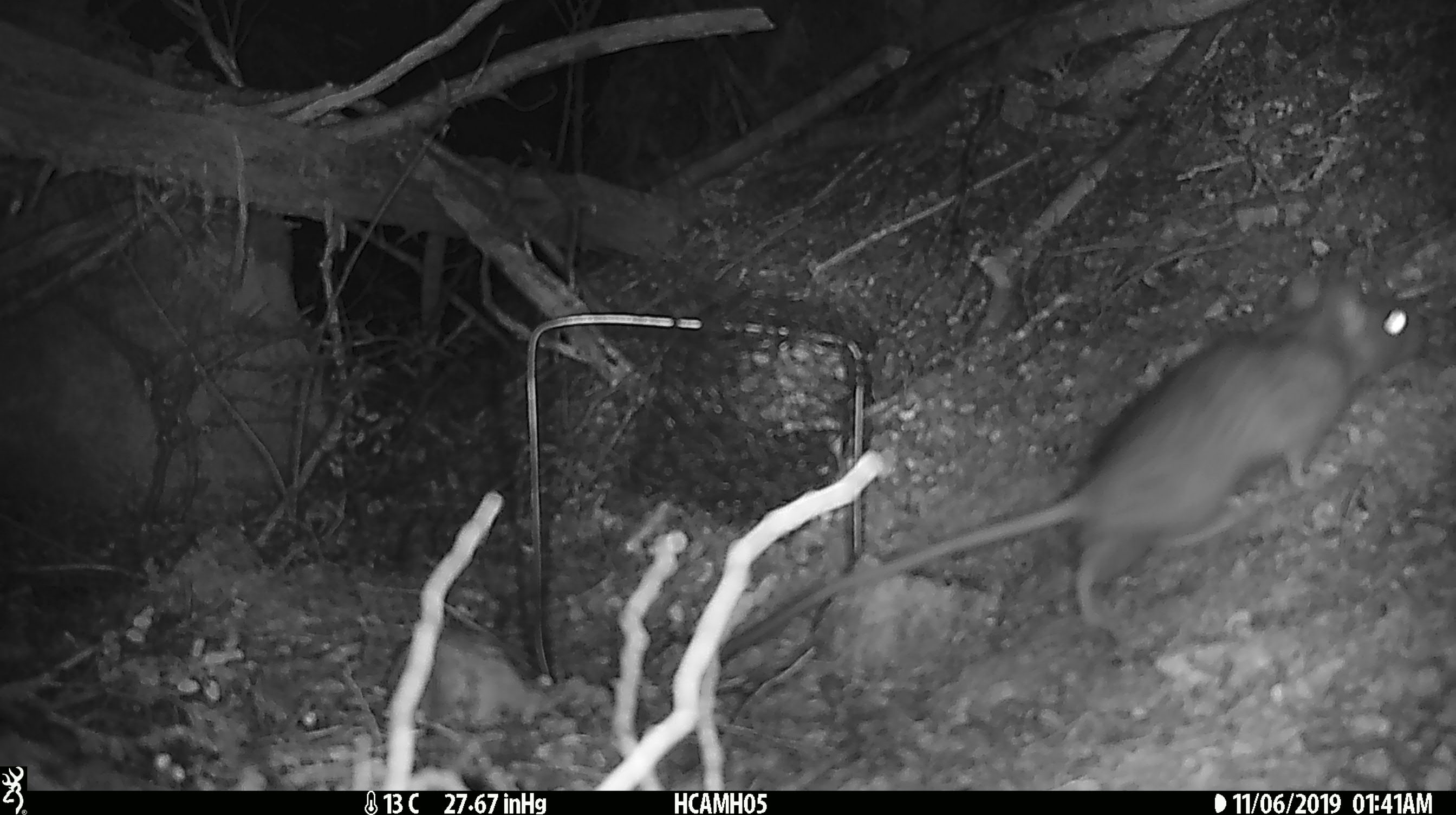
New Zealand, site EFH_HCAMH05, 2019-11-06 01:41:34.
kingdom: Animalia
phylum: Chordata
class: Mammalia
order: Rodentia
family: Muridae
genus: Rattus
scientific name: Rattus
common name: rat